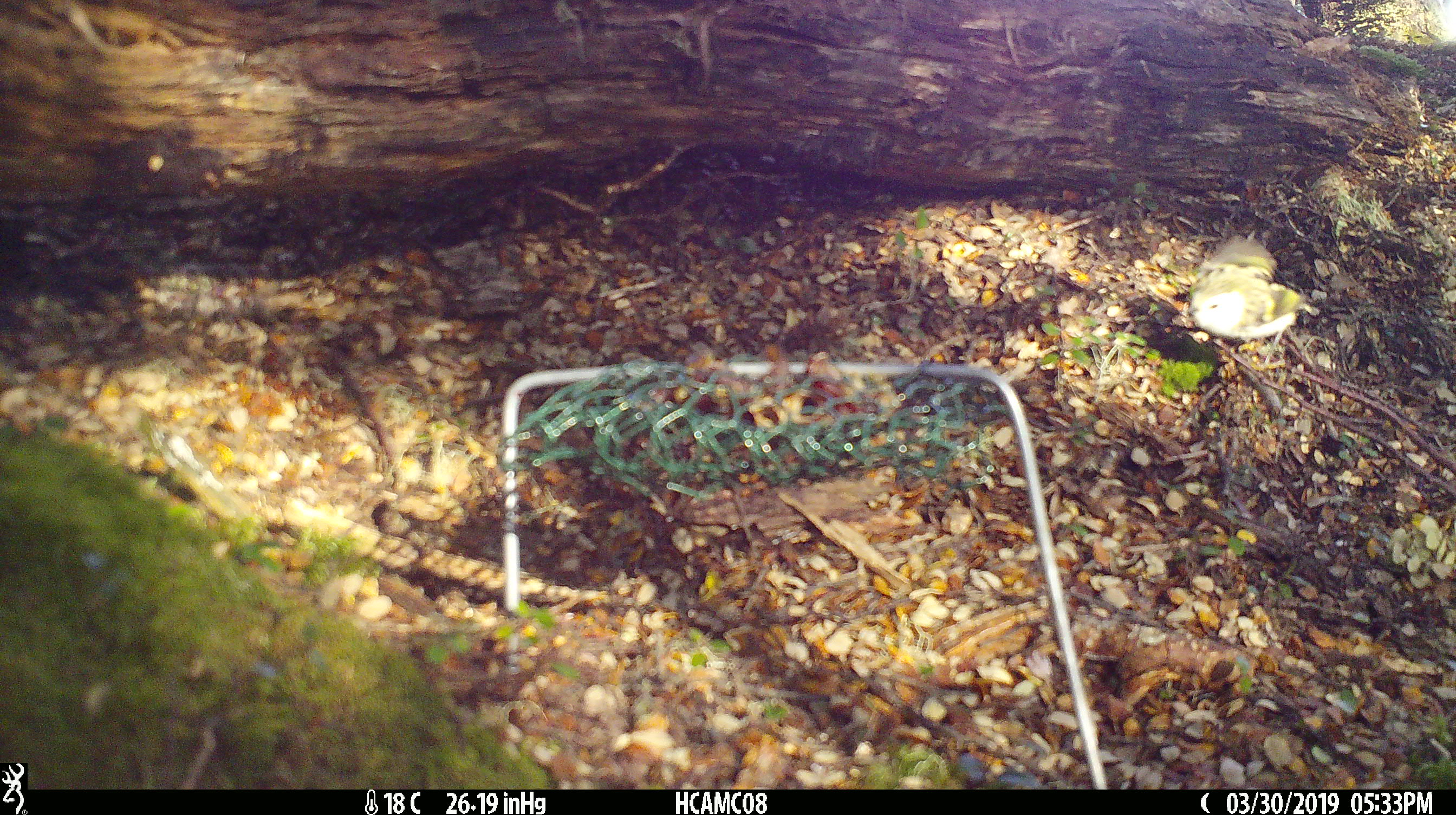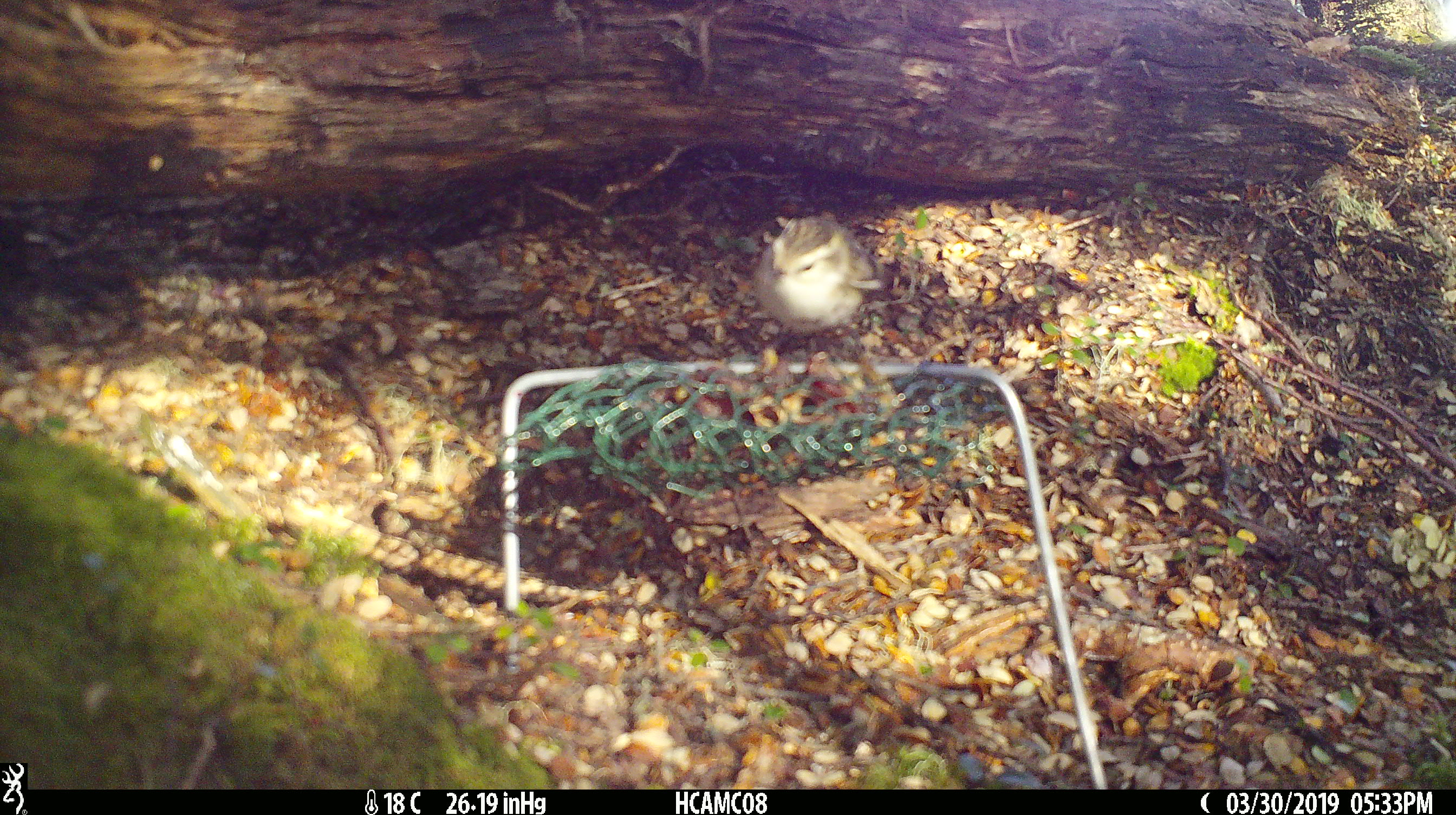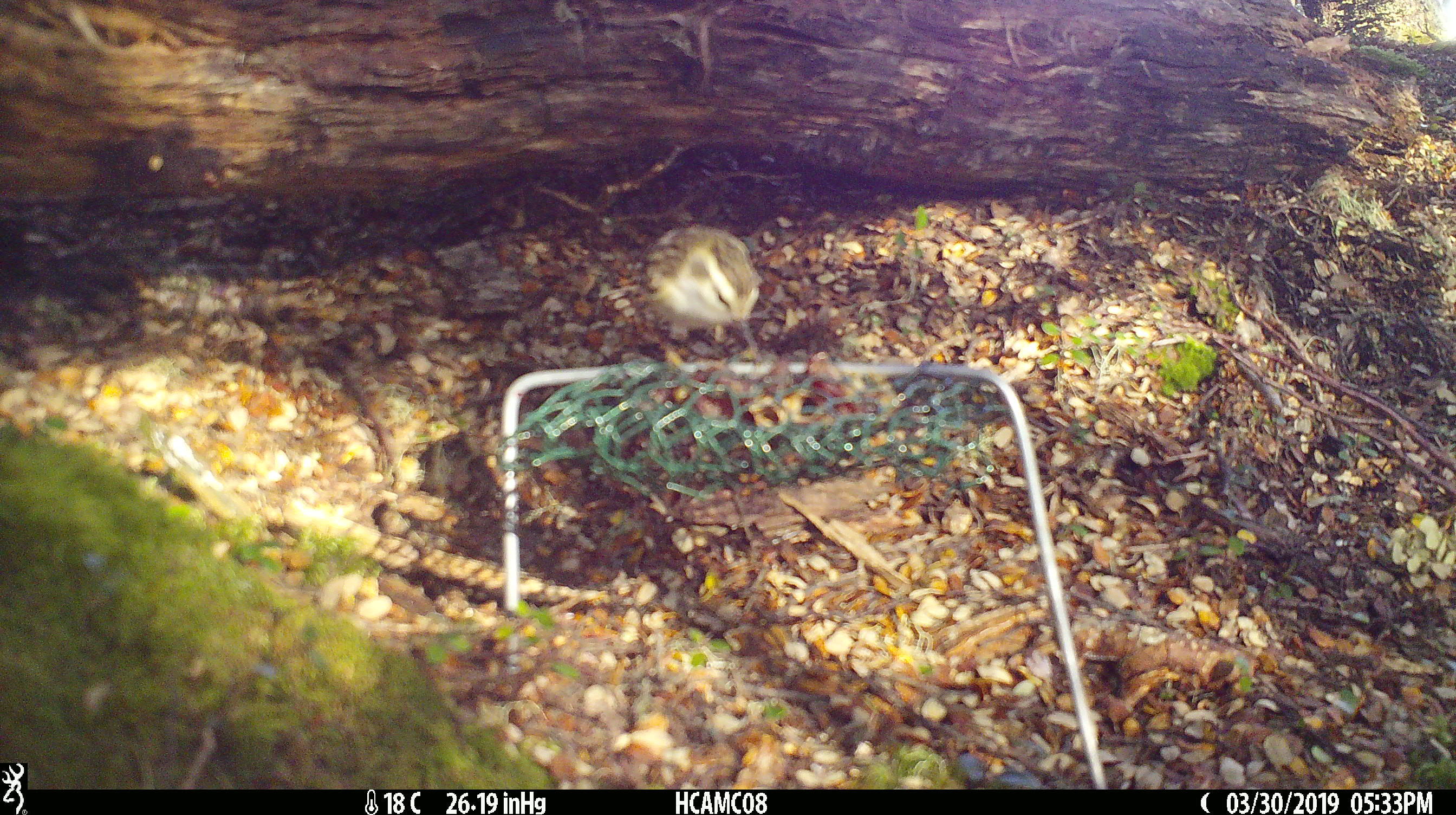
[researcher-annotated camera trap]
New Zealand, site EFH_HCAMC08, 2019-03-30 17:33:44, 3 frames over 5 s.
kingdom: Animalia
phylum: Chordata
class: Aves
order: Passeriformes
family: Acanthisittidae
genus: Acanthisitta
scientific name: Acanthisitta chloris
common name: rifleman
Rifleman (Acanthisitta chloris).